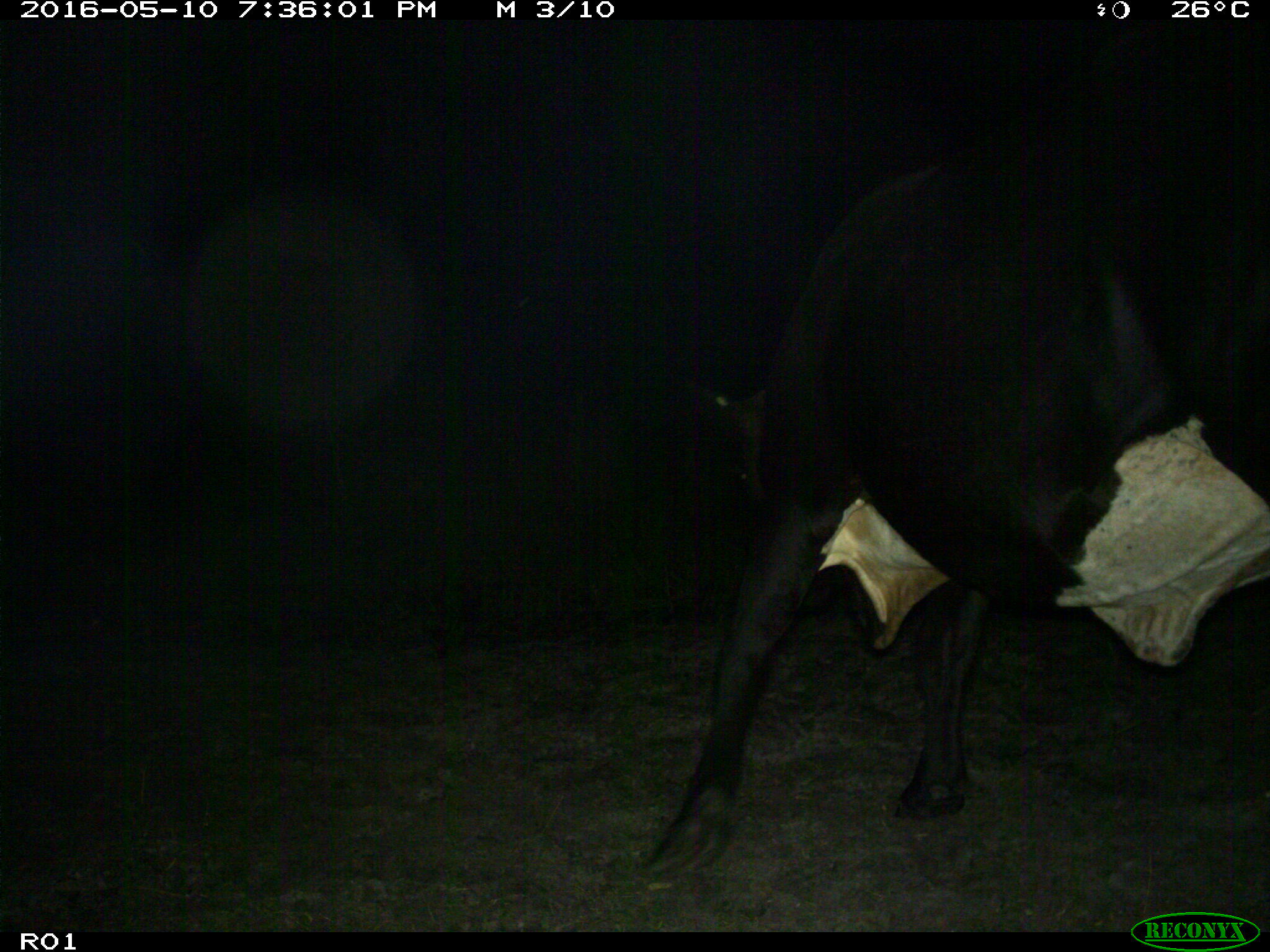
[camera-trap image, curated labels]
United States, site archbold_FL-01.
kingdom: Animalia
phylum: Chordata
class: Mammalia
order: Artiodactyla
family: Bovidae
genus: Bos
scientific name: Bos taurus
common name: domestic cow